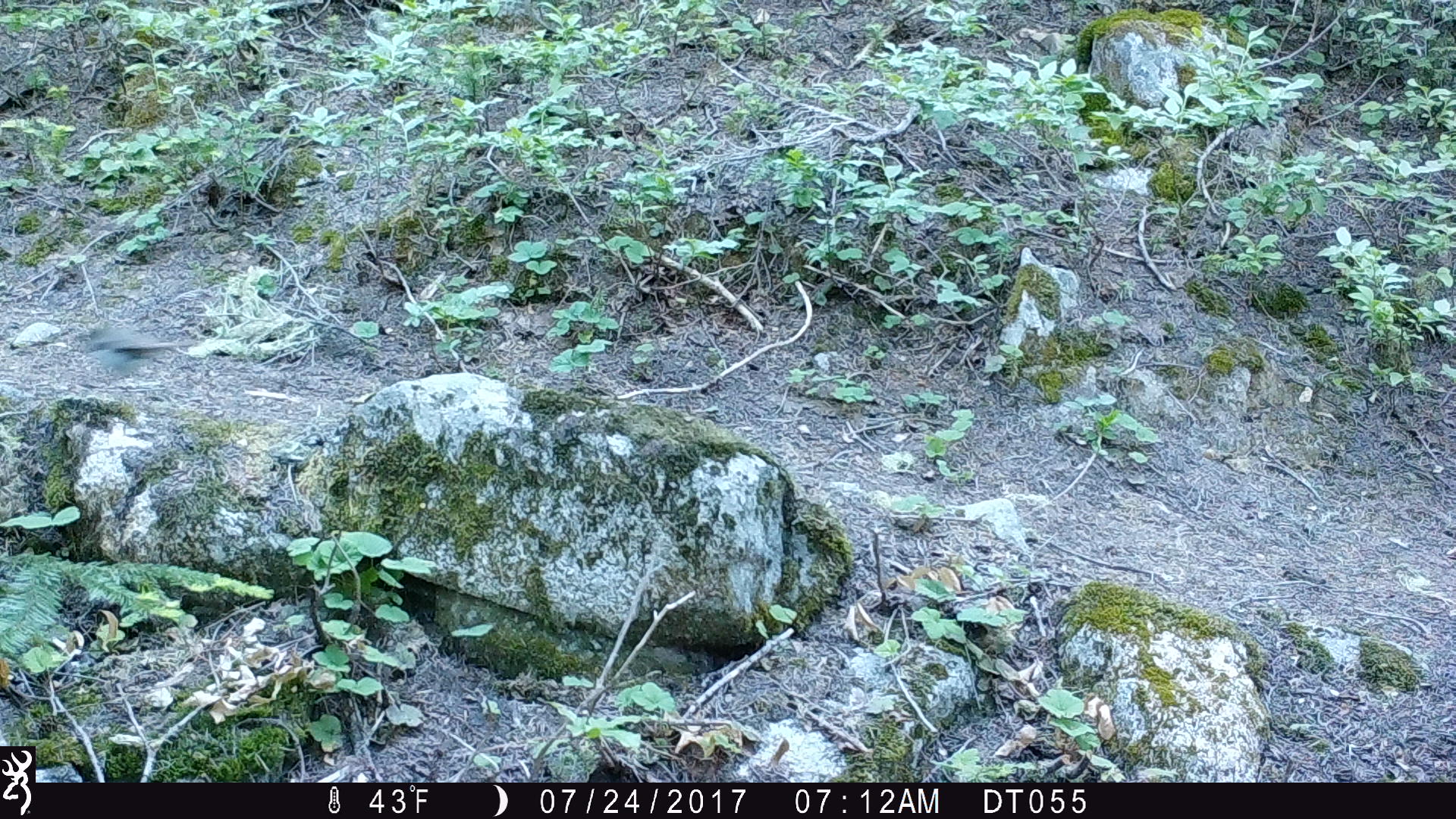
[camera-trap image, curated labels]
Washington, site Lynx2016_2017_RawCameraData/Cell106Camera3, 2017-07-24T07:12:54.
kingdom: Animalia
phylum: Chordata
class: Aves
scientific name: Aves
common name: birds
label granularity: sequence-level